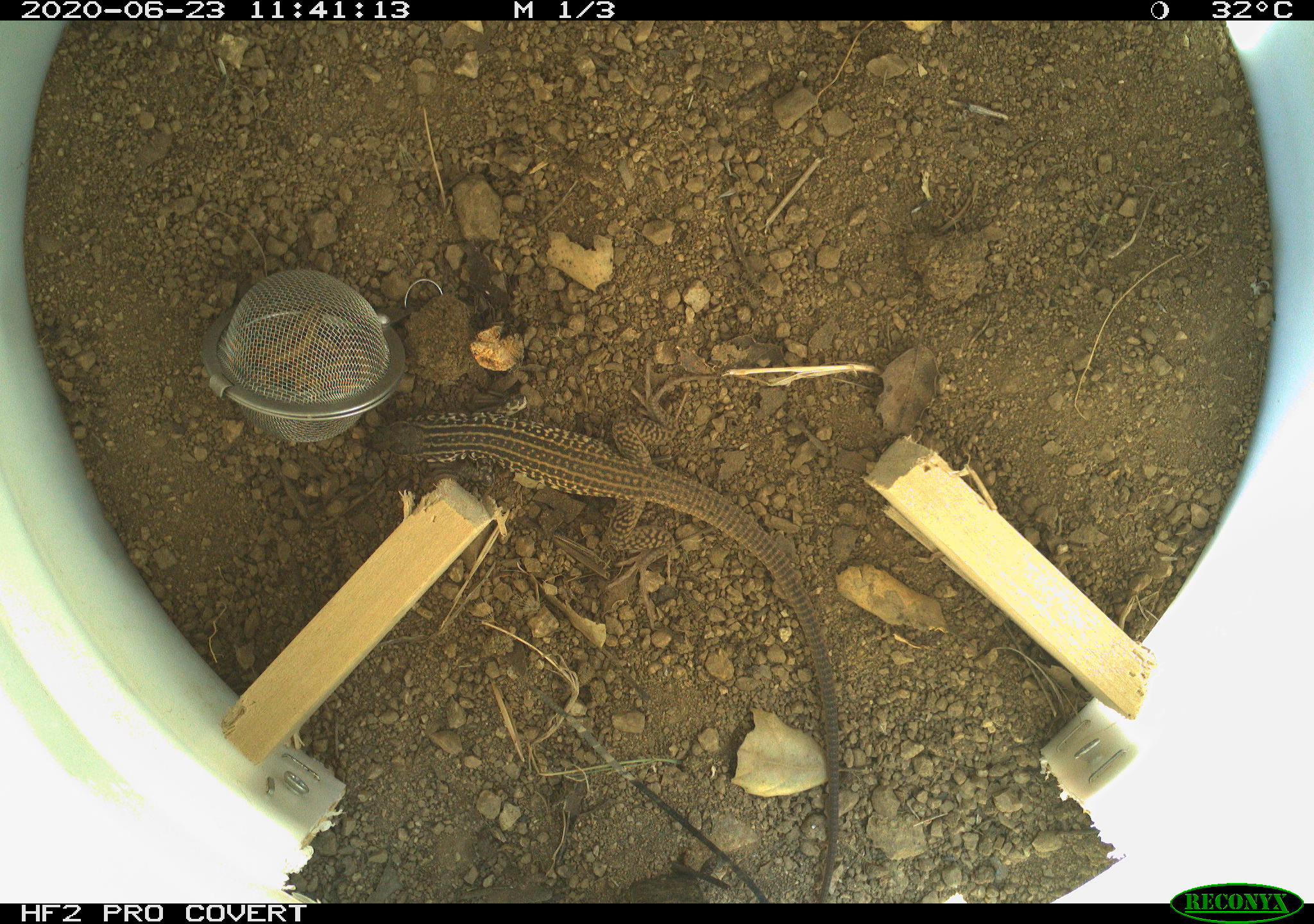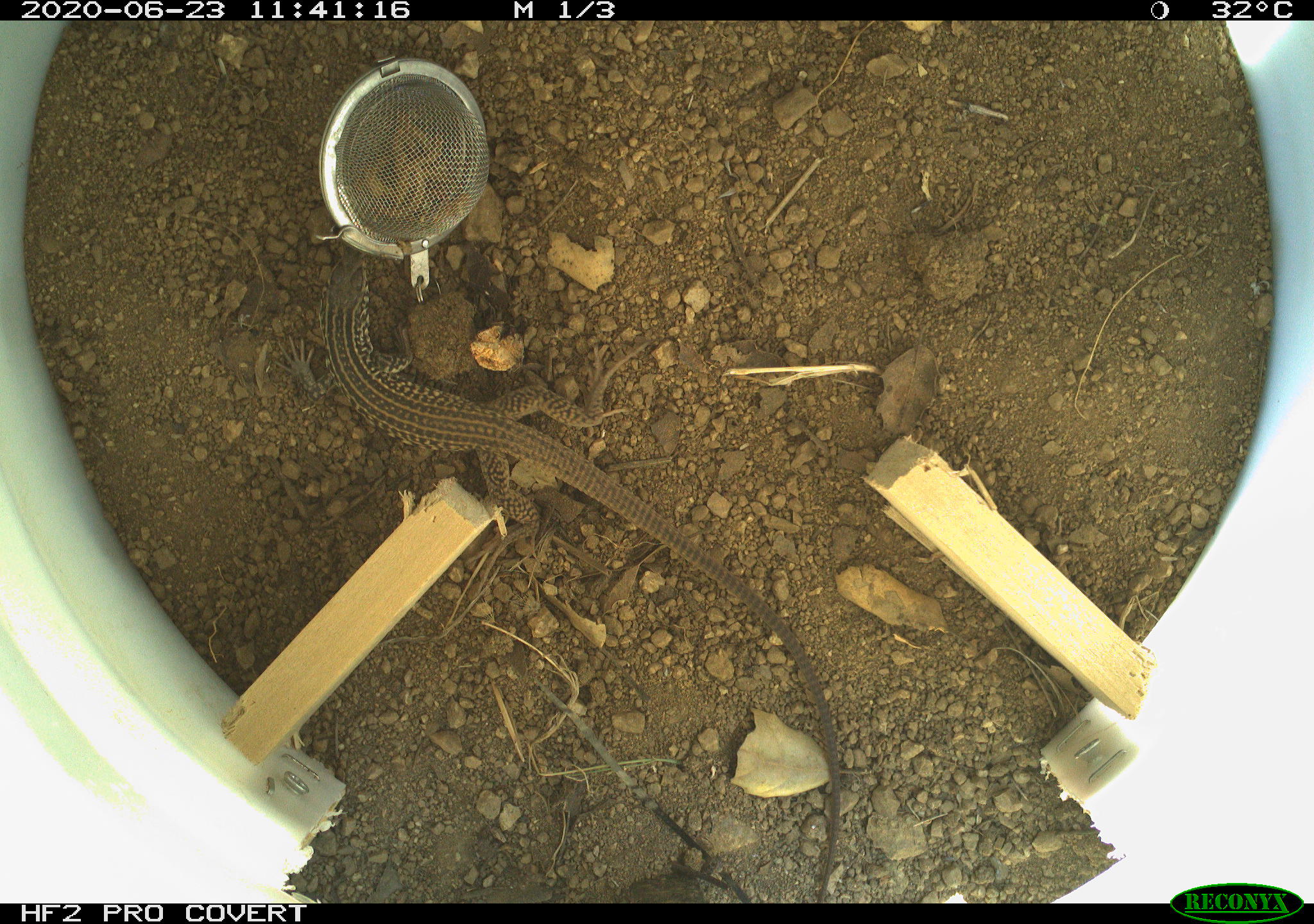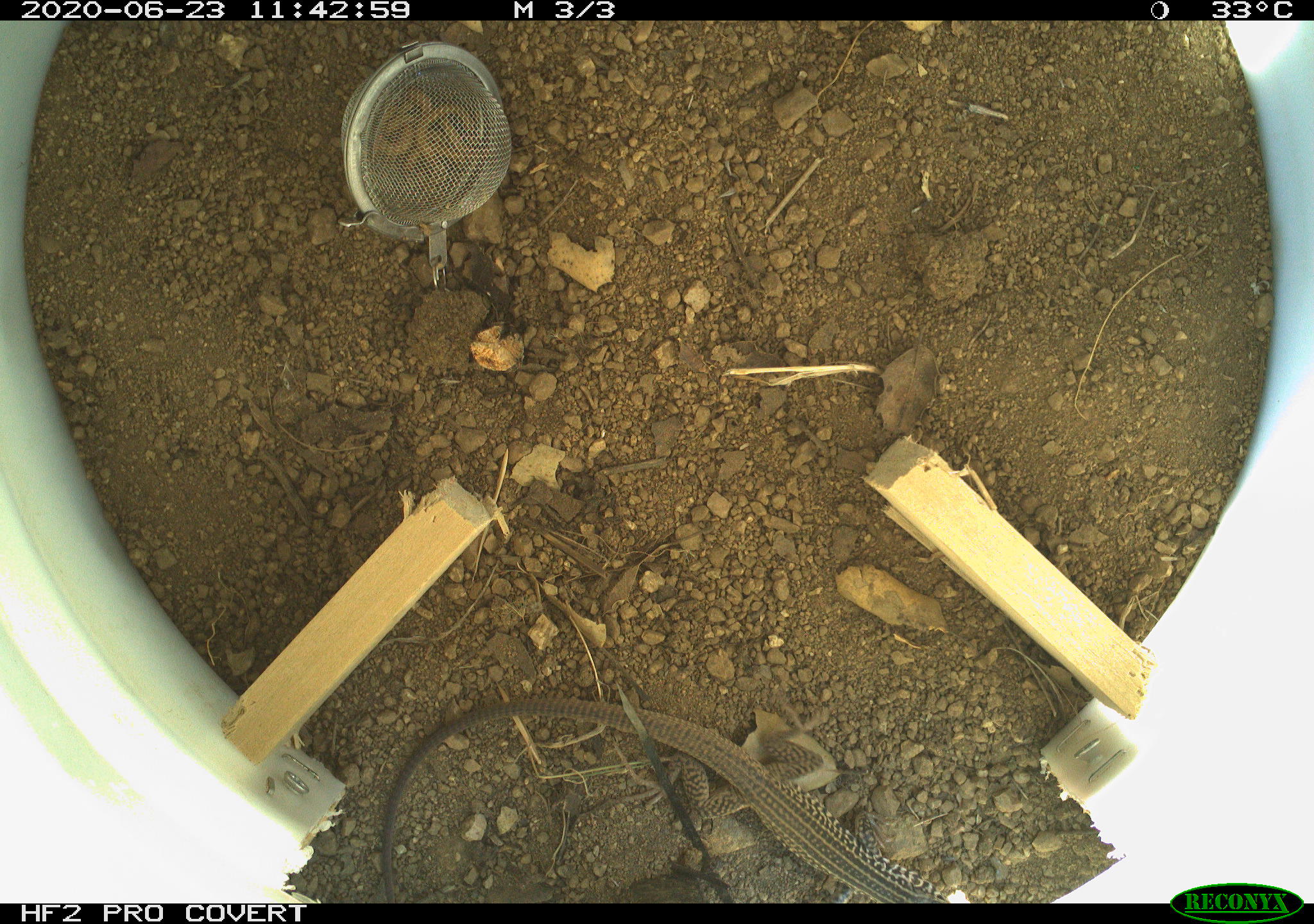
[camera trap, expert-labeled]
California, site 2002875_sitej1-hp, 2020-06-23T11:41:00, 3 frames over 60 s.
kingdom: Animalia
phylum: Chordata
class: Reptilia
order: Squamata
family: Teiidae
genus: Aspidoscelis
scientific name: Aspidoscelis tigris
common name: western whiptail